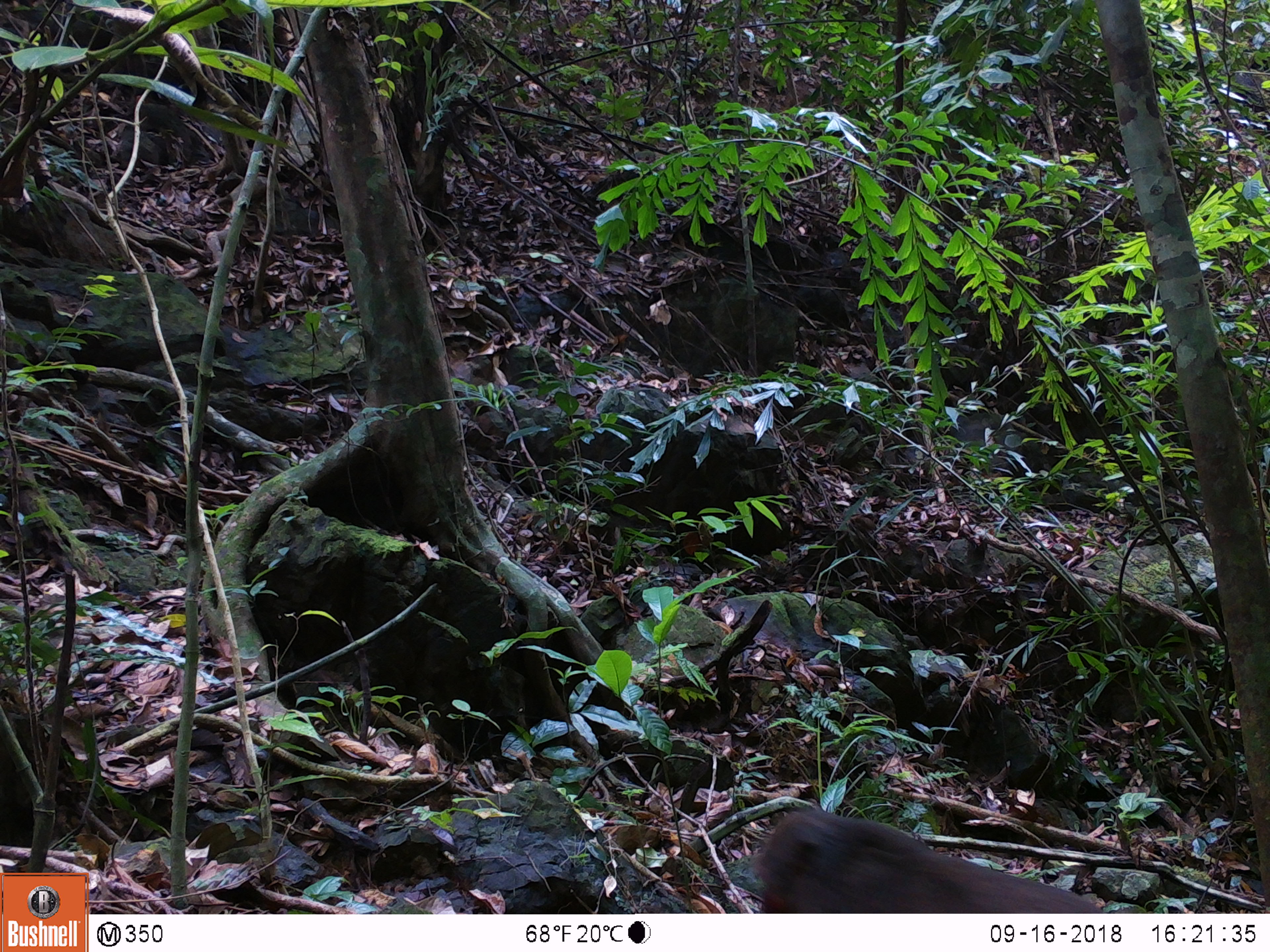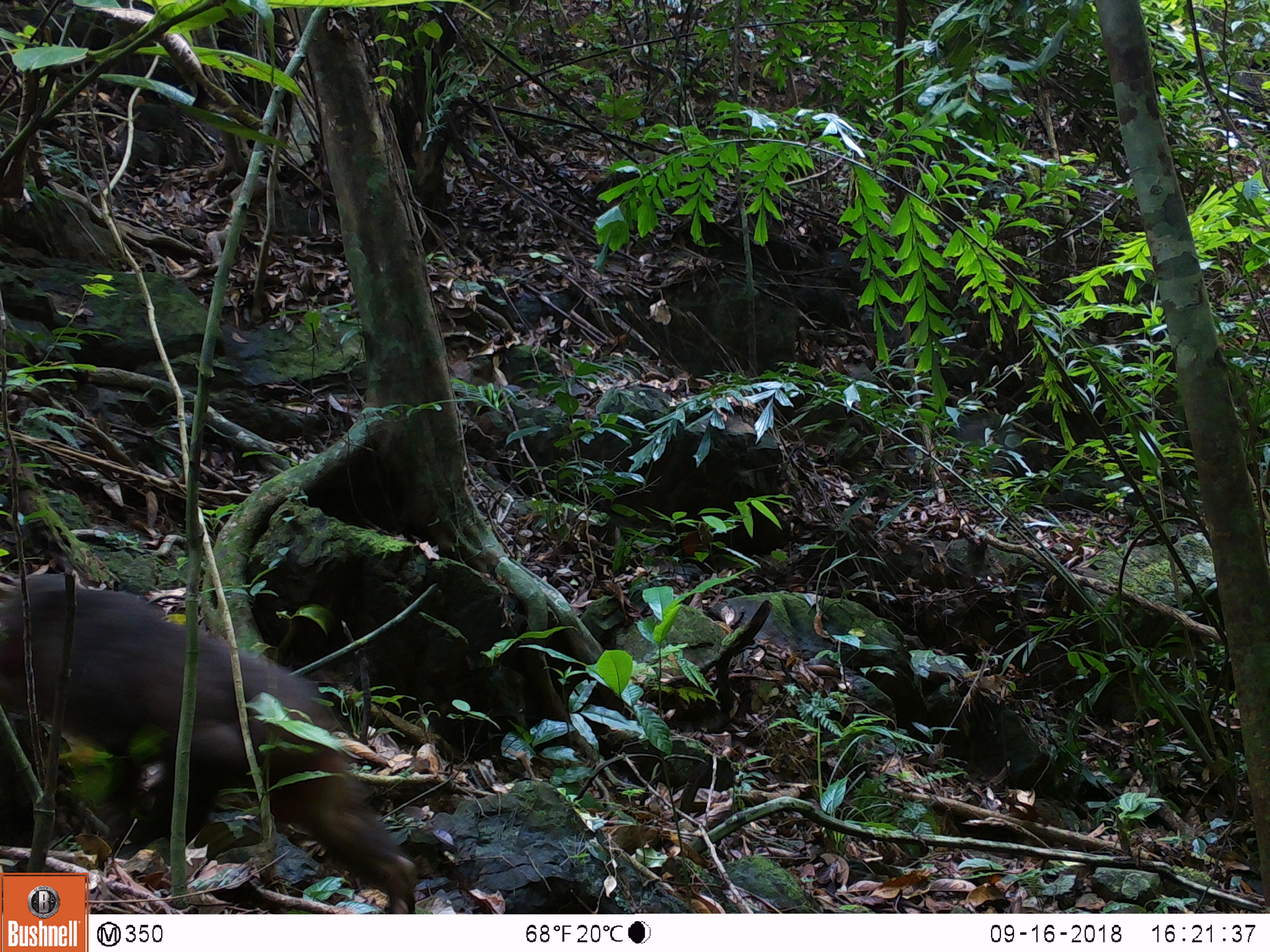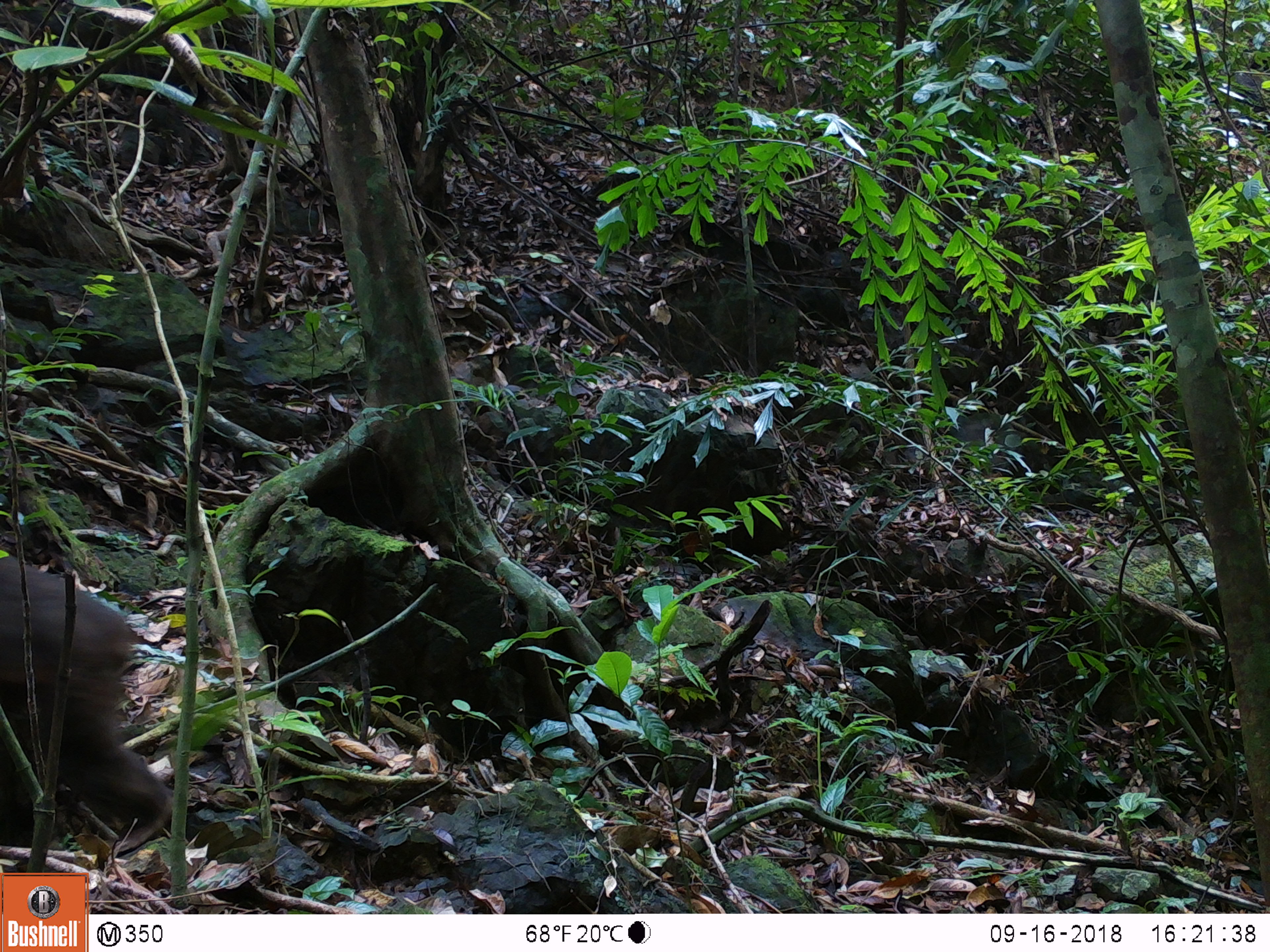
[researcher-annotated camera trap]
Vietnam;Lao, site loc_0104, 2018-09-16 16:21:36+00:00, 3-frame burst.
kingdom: Animalia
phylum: Chordata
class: Mammalia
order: Primates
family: Cercopithecidae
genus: Macaca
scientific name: Macaca arctoides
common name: stump-tailed macaque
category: stump tailed macaque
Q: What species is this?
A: Stump tailed macaque (stump-tailed macaque) (Macaca arctoides).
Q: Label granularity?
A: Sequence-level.